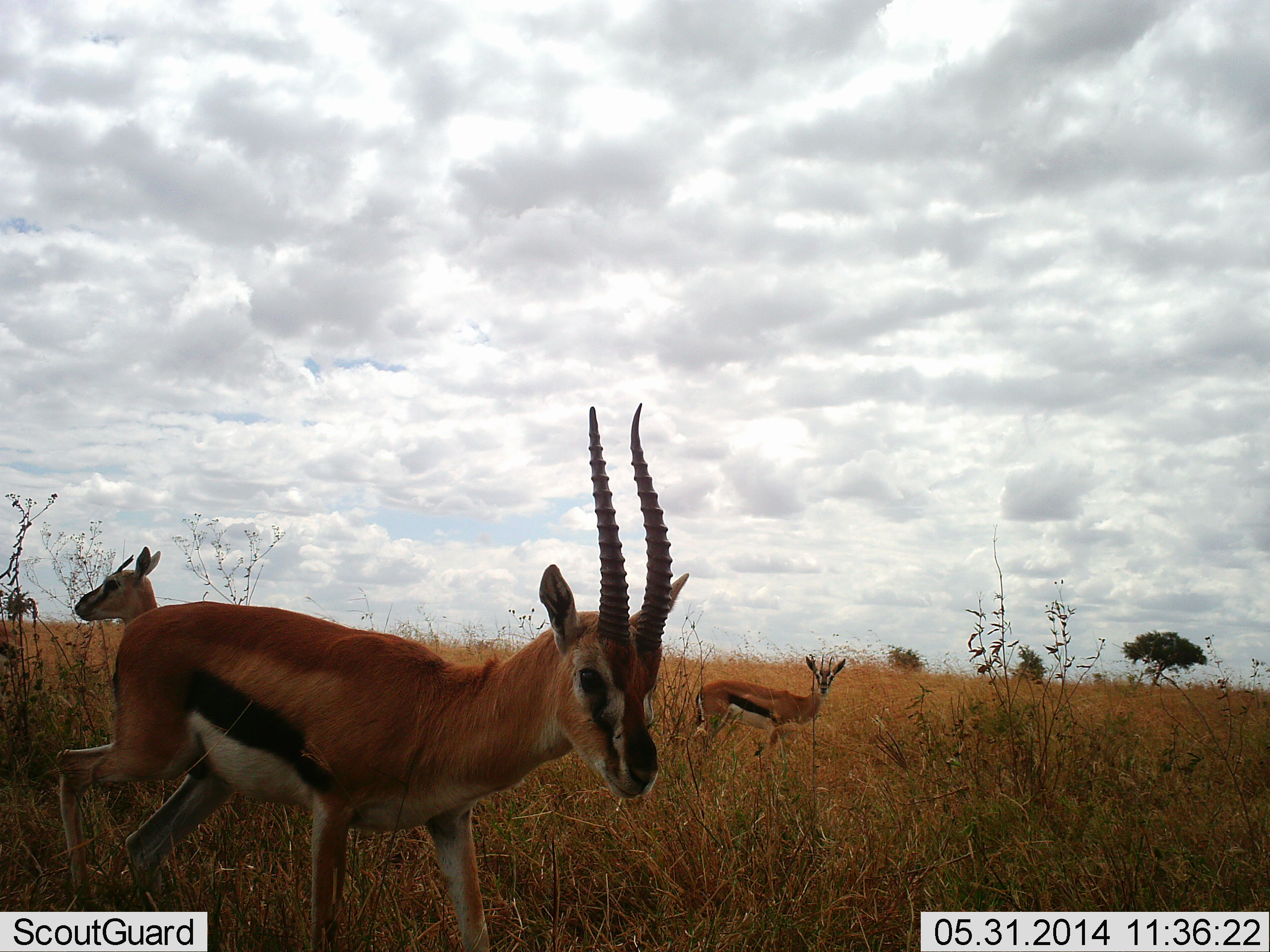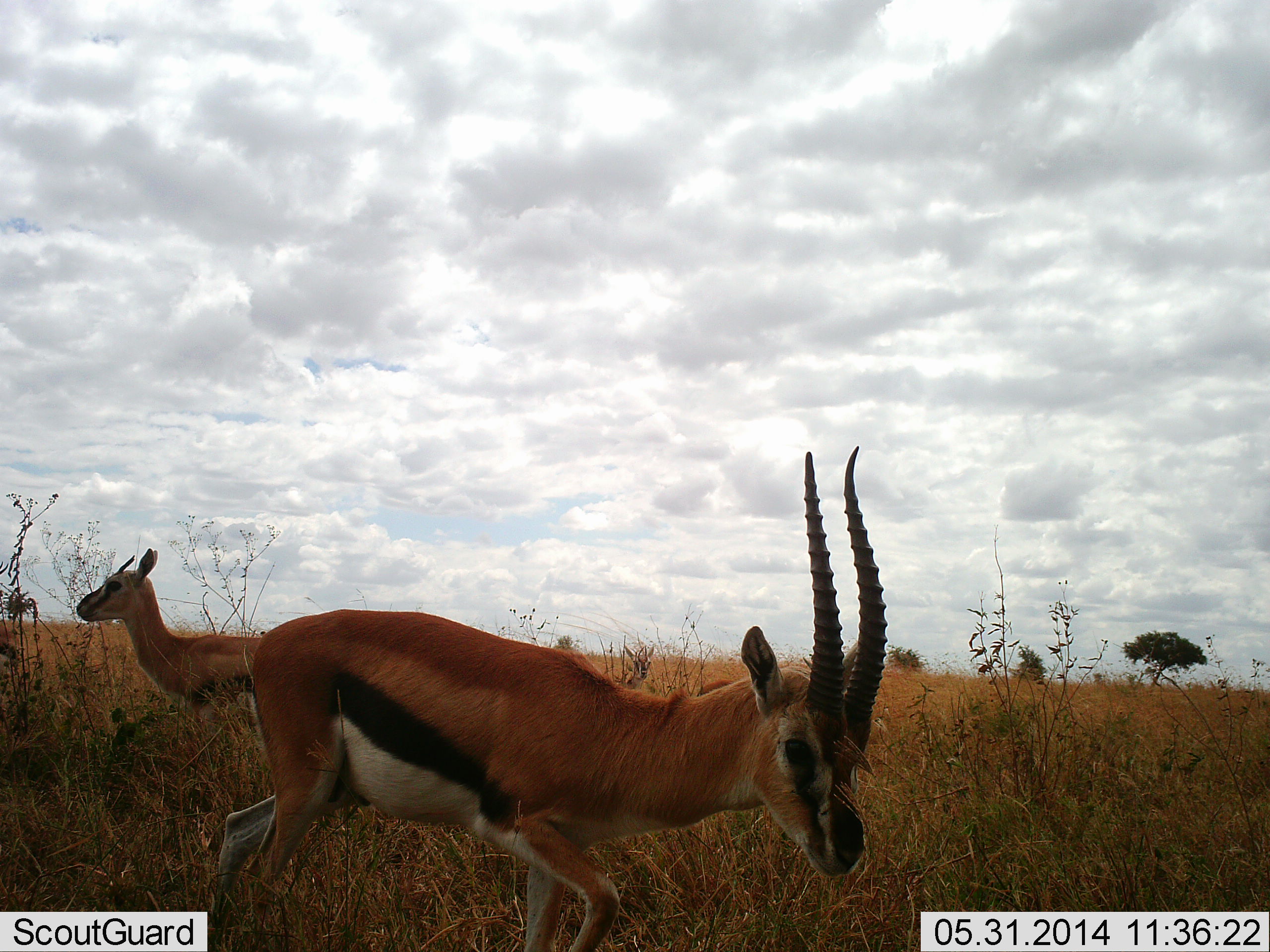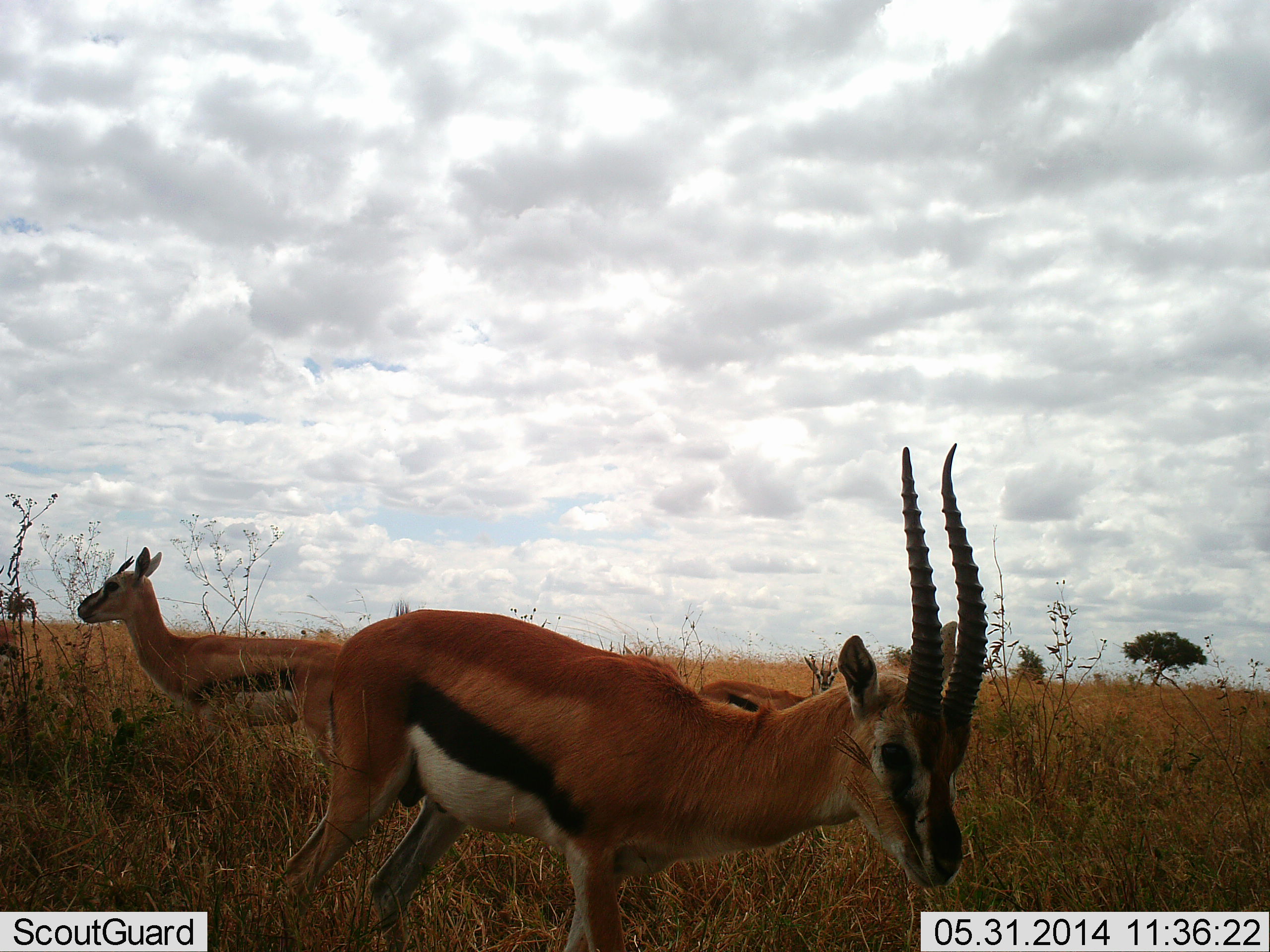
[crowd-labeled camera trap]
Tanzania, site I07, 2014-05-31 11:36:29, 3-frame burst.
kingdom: Animalia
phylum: Chordata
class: Mammalia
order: Artiodactyla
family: Bovidae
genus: Eudorcas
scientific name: Eudorcas thomsonii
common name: thomson's gazelle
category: gazellethomsons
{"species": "gazellethomsons (thomson's gazelle) (Eudorcas thomsonii)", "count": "3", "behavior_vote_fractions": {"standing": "77%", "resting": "3%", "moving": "87%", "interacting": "0%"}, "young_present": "13%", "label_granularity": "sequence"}